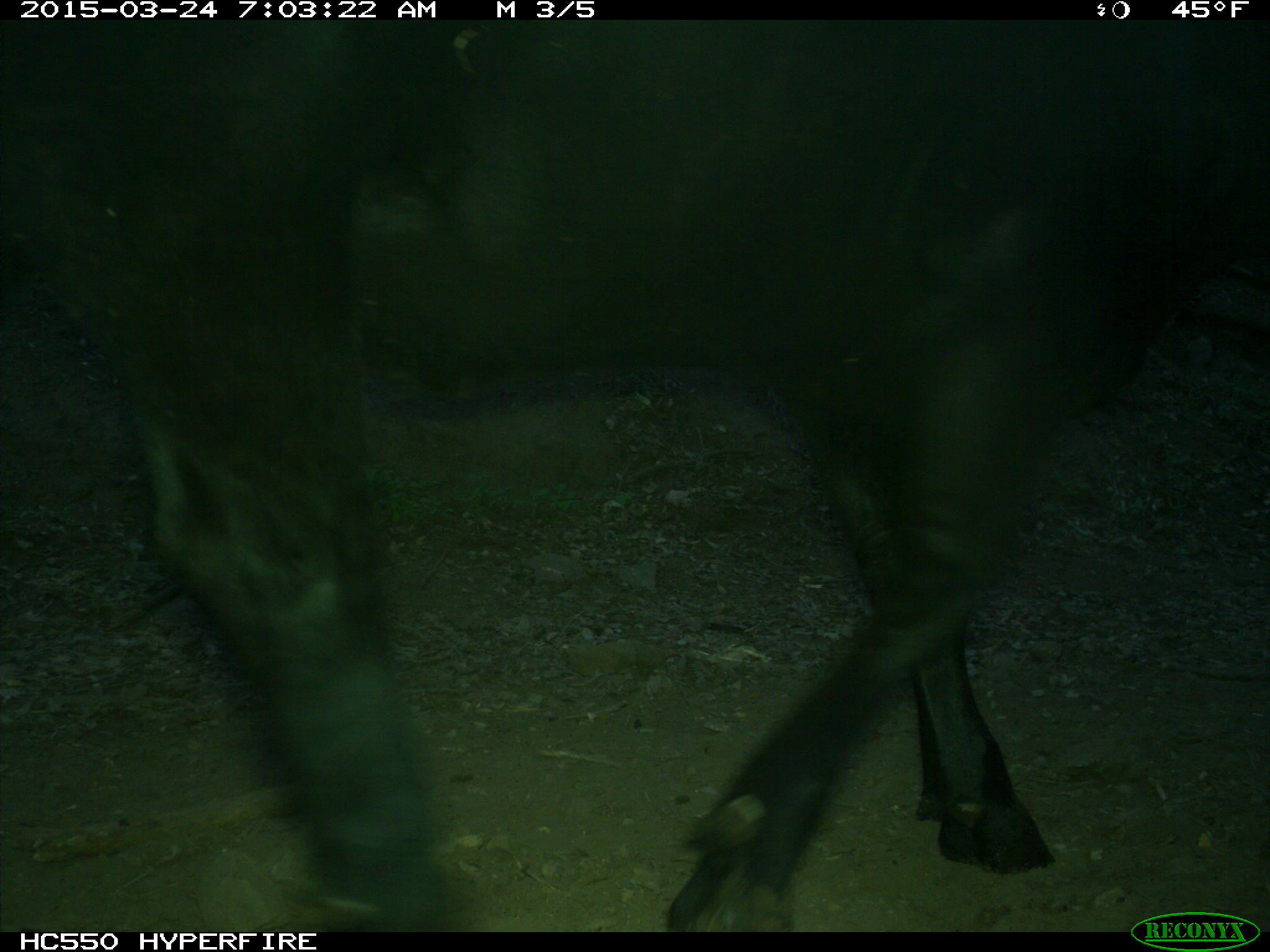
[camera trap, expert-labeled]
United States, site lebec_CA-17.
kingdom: Animalia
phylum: Chordata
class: Mammalia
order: Artiodactyla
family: Bovidae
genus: Bos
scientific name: Bos taurus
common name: domestic cow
Bos taurus (domestic cow).